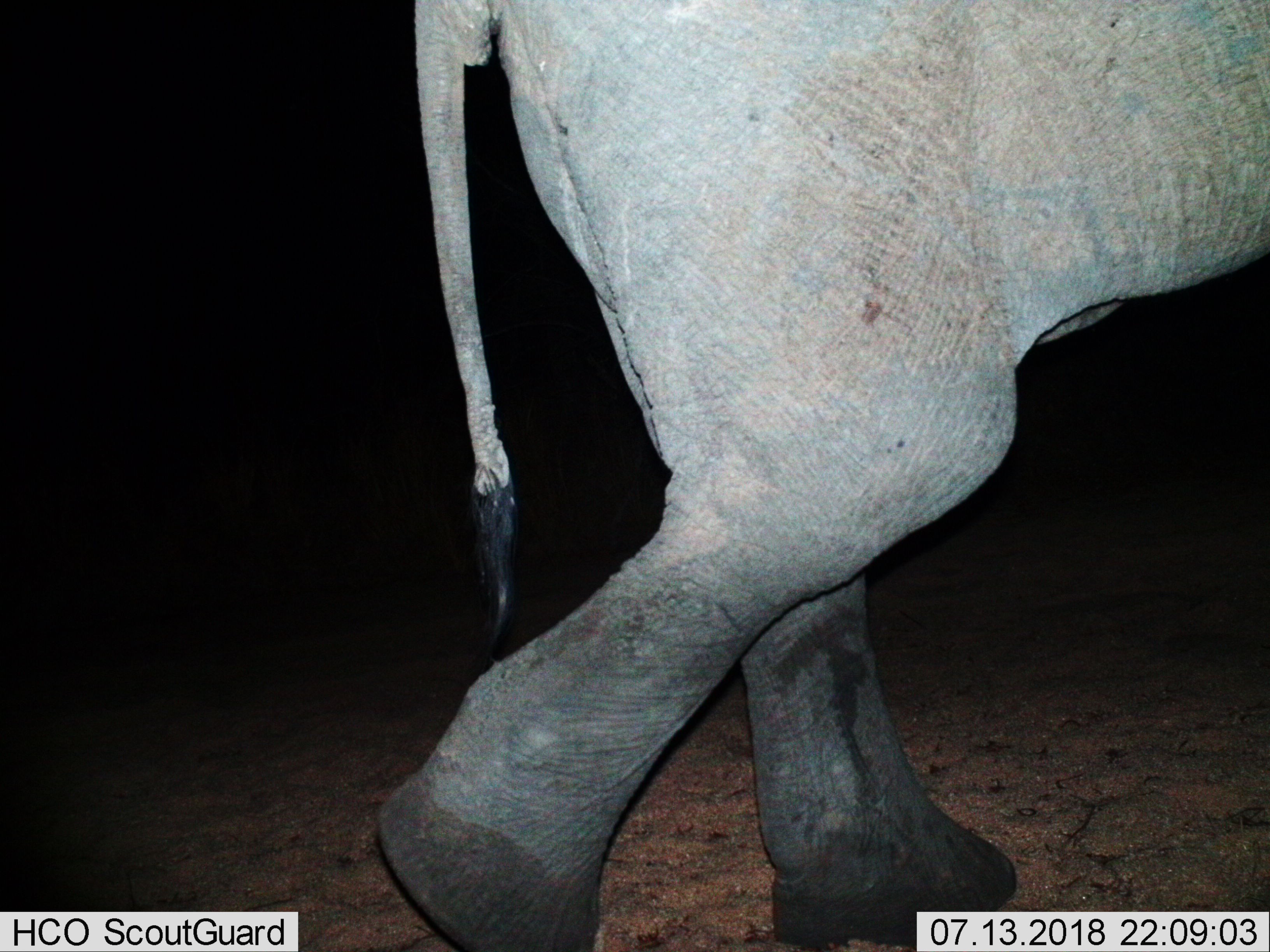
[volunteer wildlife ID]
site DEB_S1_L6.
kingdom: Animalia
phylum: Chordata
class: Mammalia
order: Proboscidea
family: Elephantidae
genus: Loxodonta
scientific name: Loxodonta africana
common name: african bush elephant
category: elephant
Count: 1.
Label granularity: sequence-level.